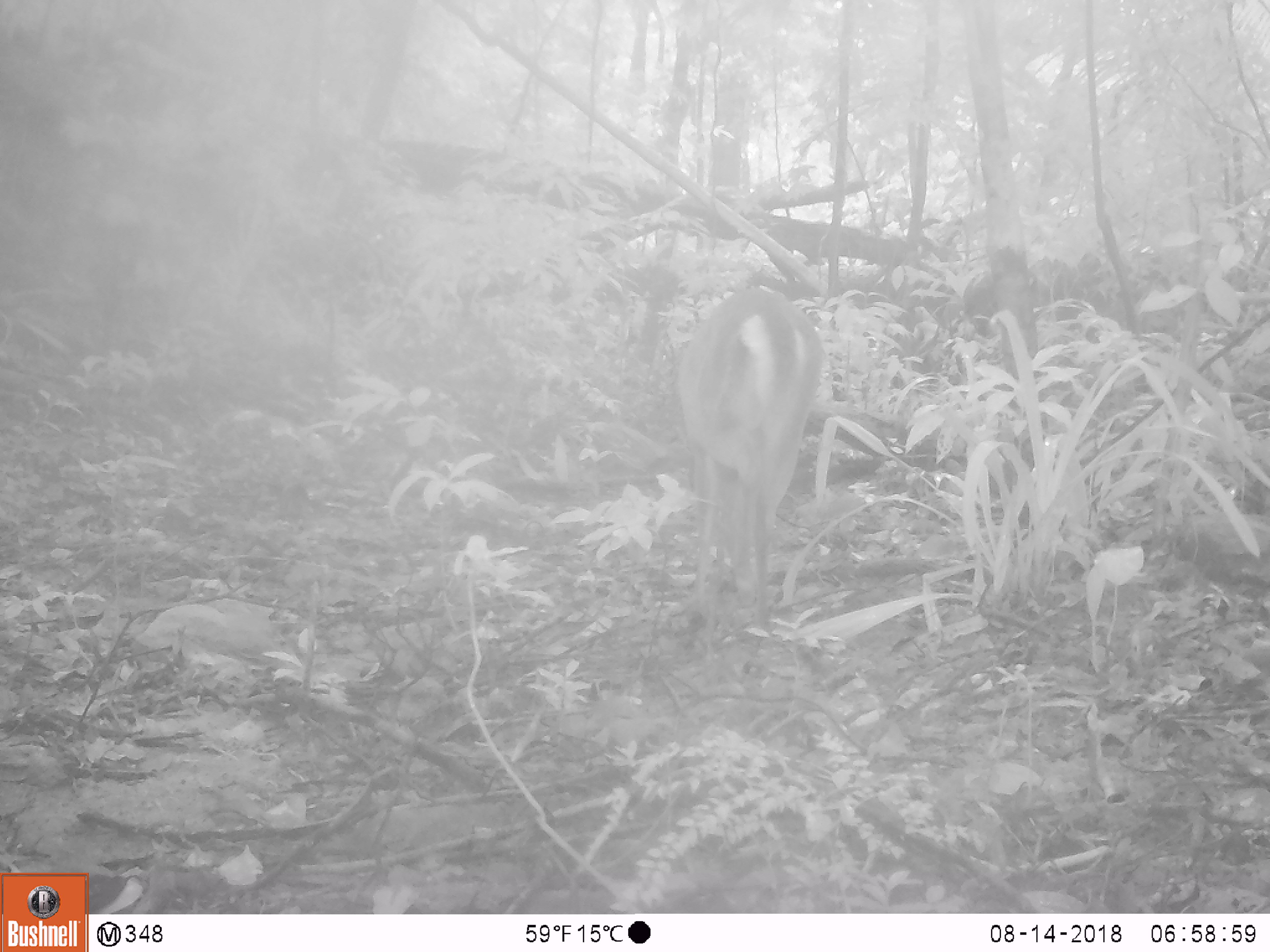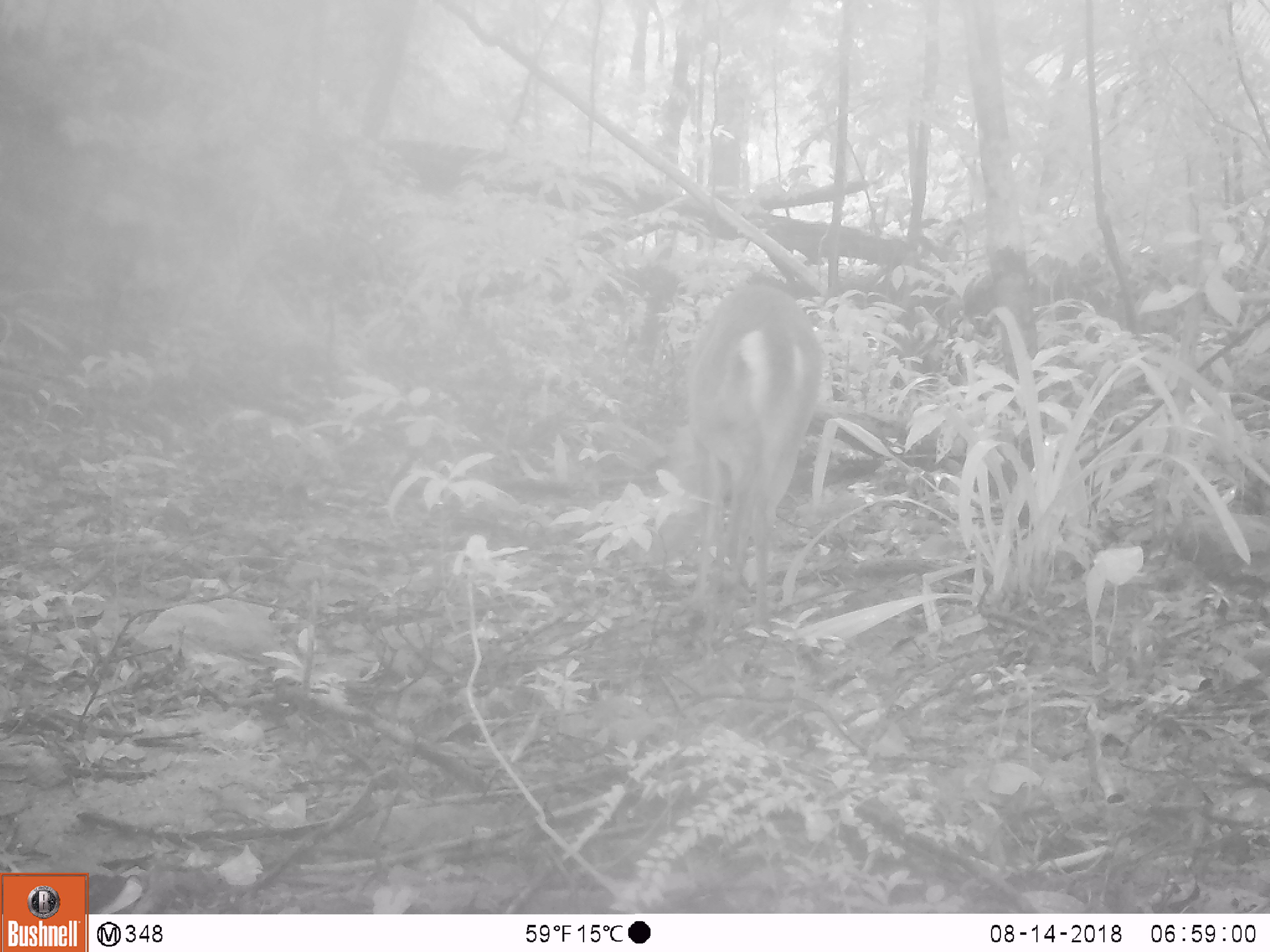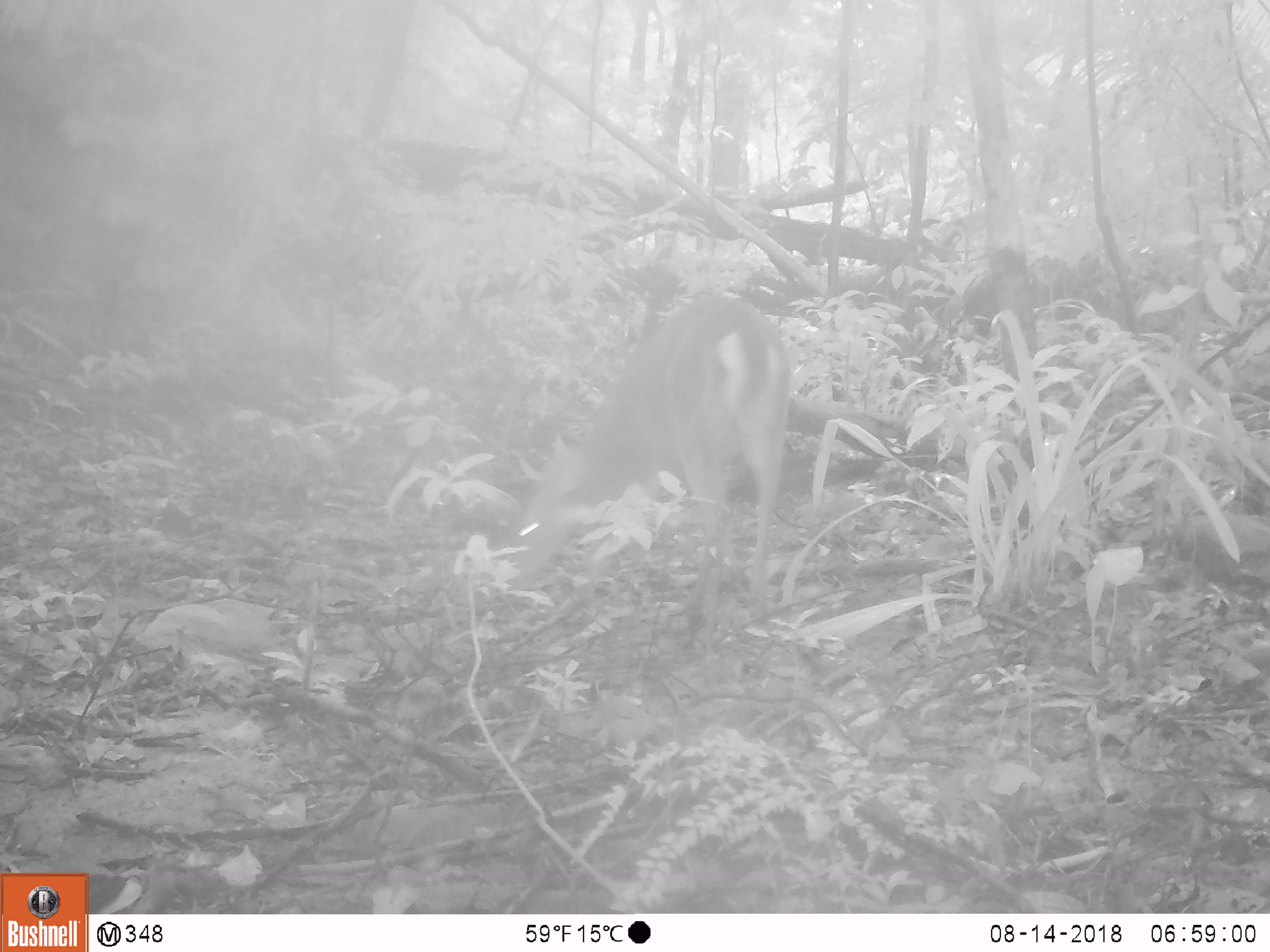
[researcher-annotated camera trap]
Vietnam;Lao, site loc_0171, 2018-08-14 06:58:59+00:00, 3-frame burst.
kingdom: Animalia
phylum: Chordata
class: Mammalia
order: Artiodactyla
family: Cervidae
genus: Muntiacus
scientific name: Muntiacus vuquangensis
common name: large-antlered muntjac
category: large antlered muntjac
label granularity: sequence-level